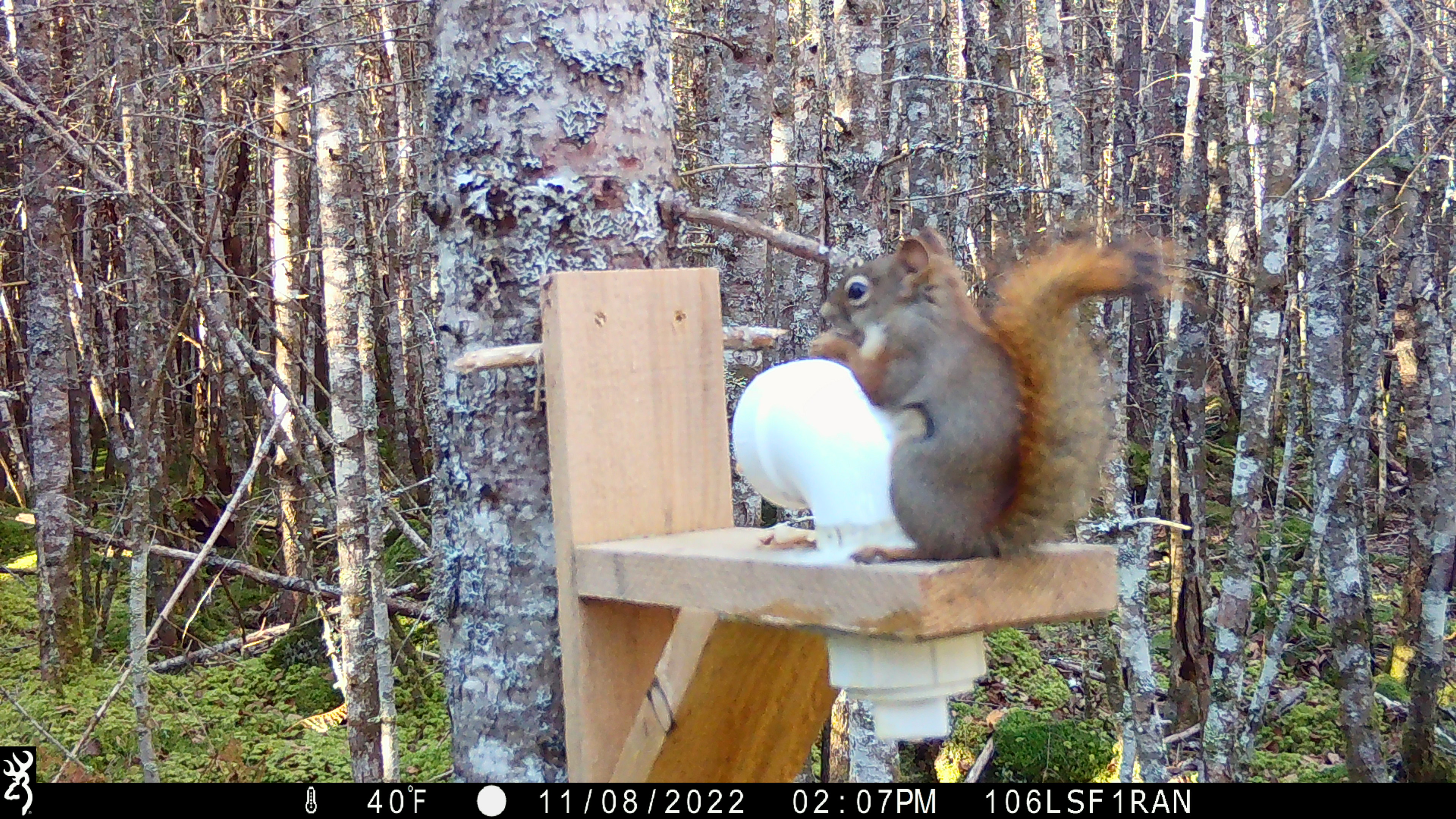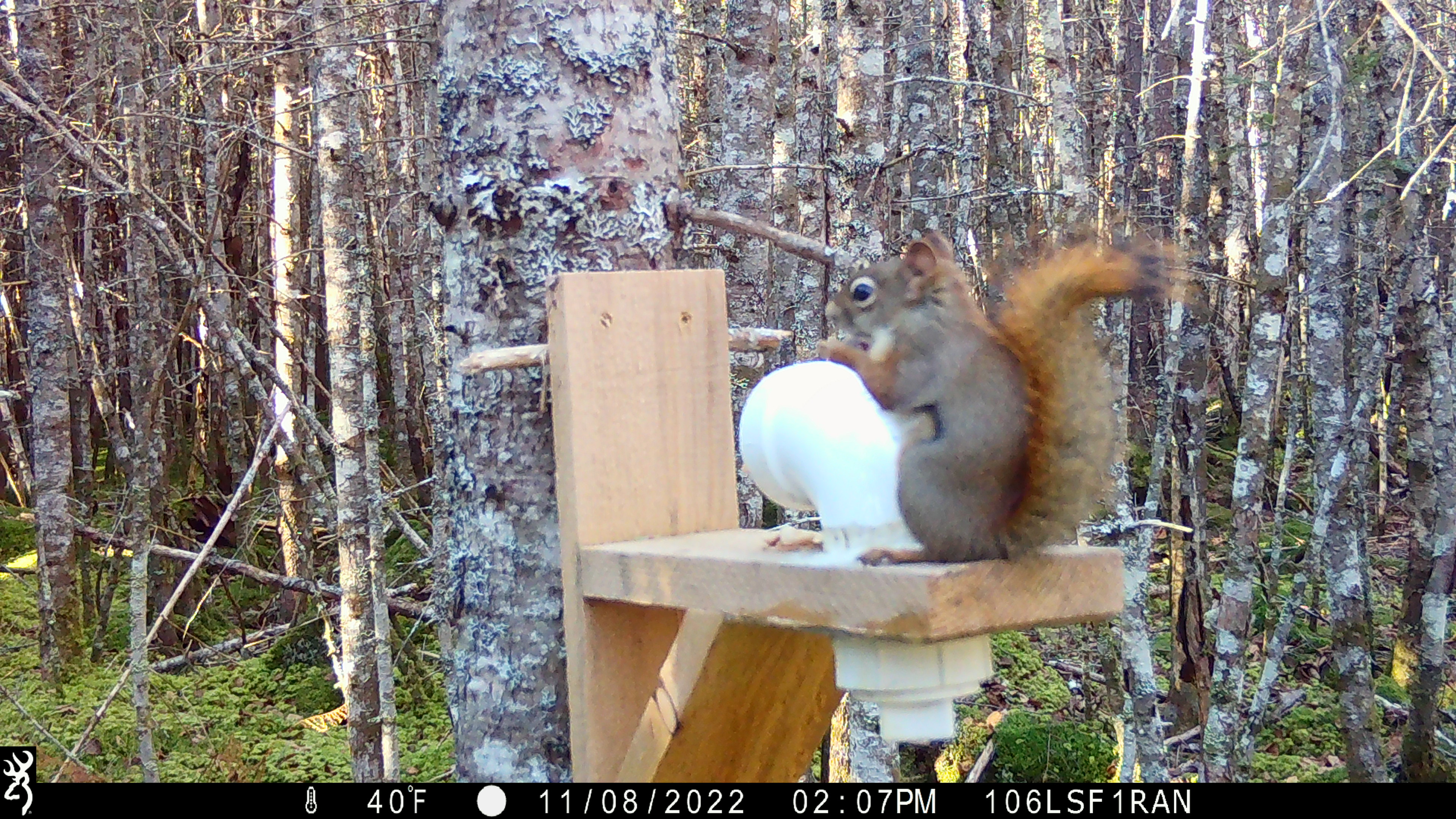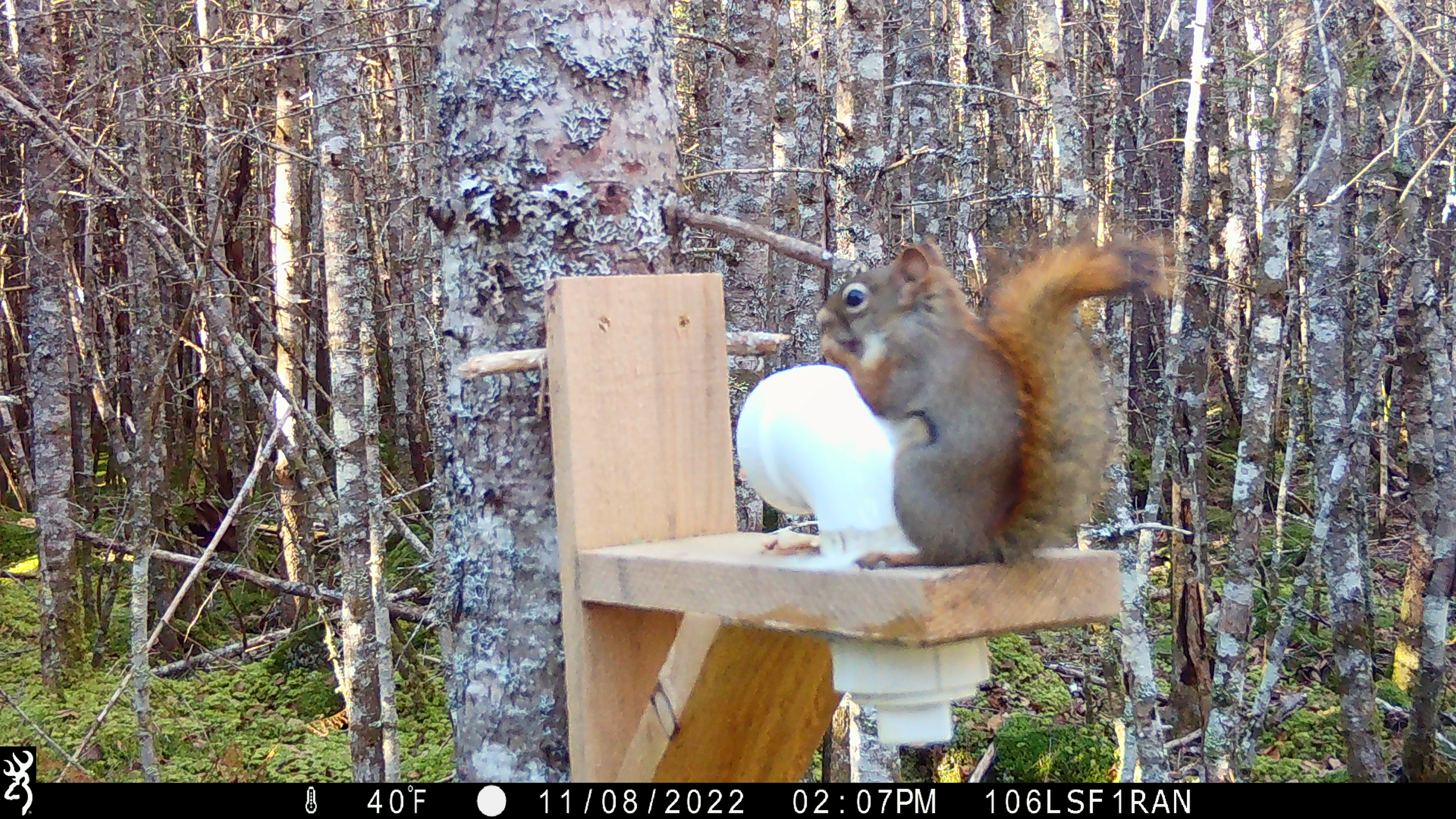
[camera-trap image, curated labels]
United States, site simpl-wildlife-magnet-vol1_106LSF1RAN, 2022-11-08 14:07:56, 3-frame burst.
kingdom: Animalia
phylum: Chordata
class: Mammalia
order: Rodentia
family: Sciuridae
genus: Tamiasciurus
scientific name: Tamiasciurus hudsonicus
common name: red squirrel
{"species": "red squirrel (Tamiasciurus hudsonicus)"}